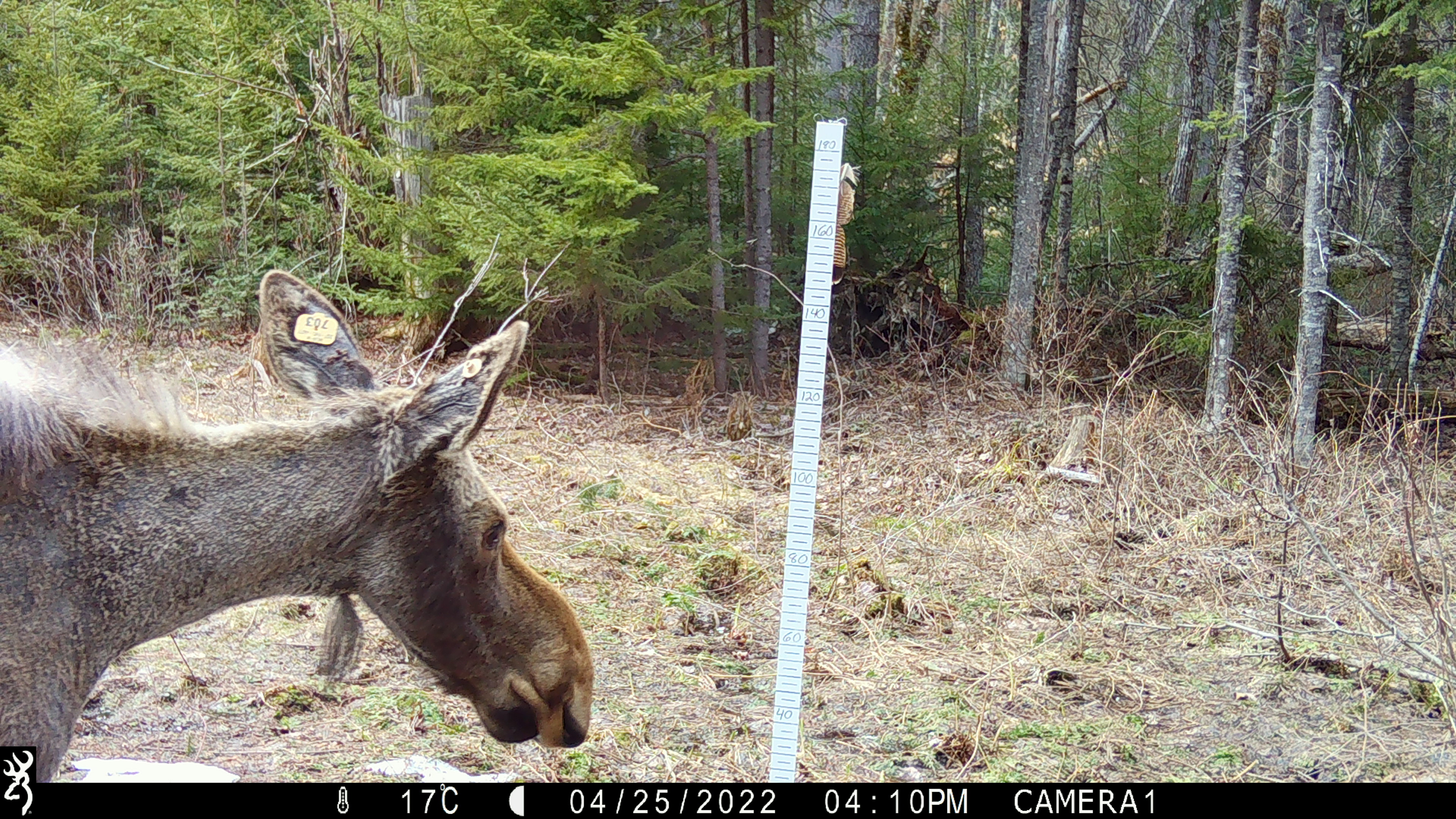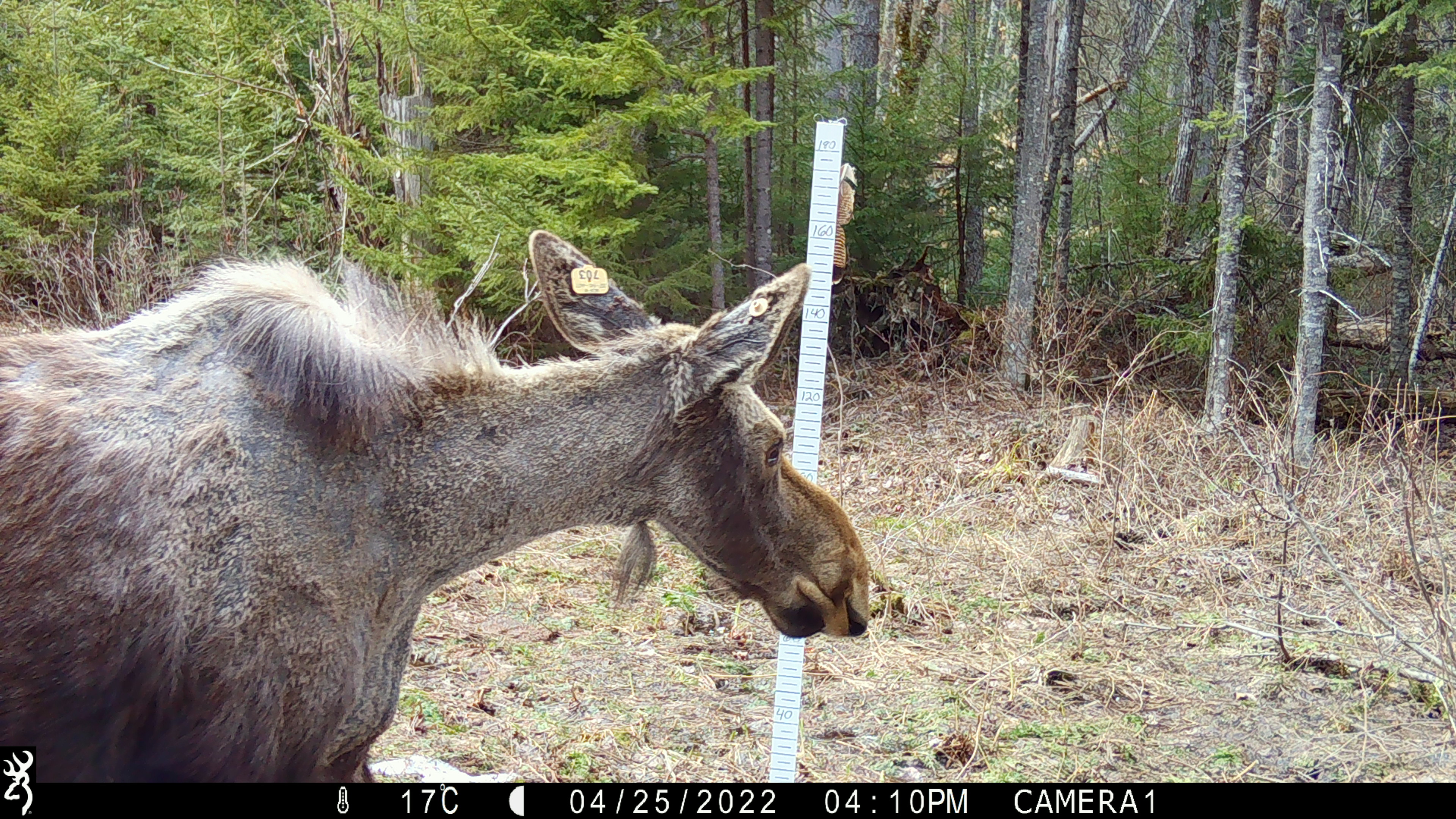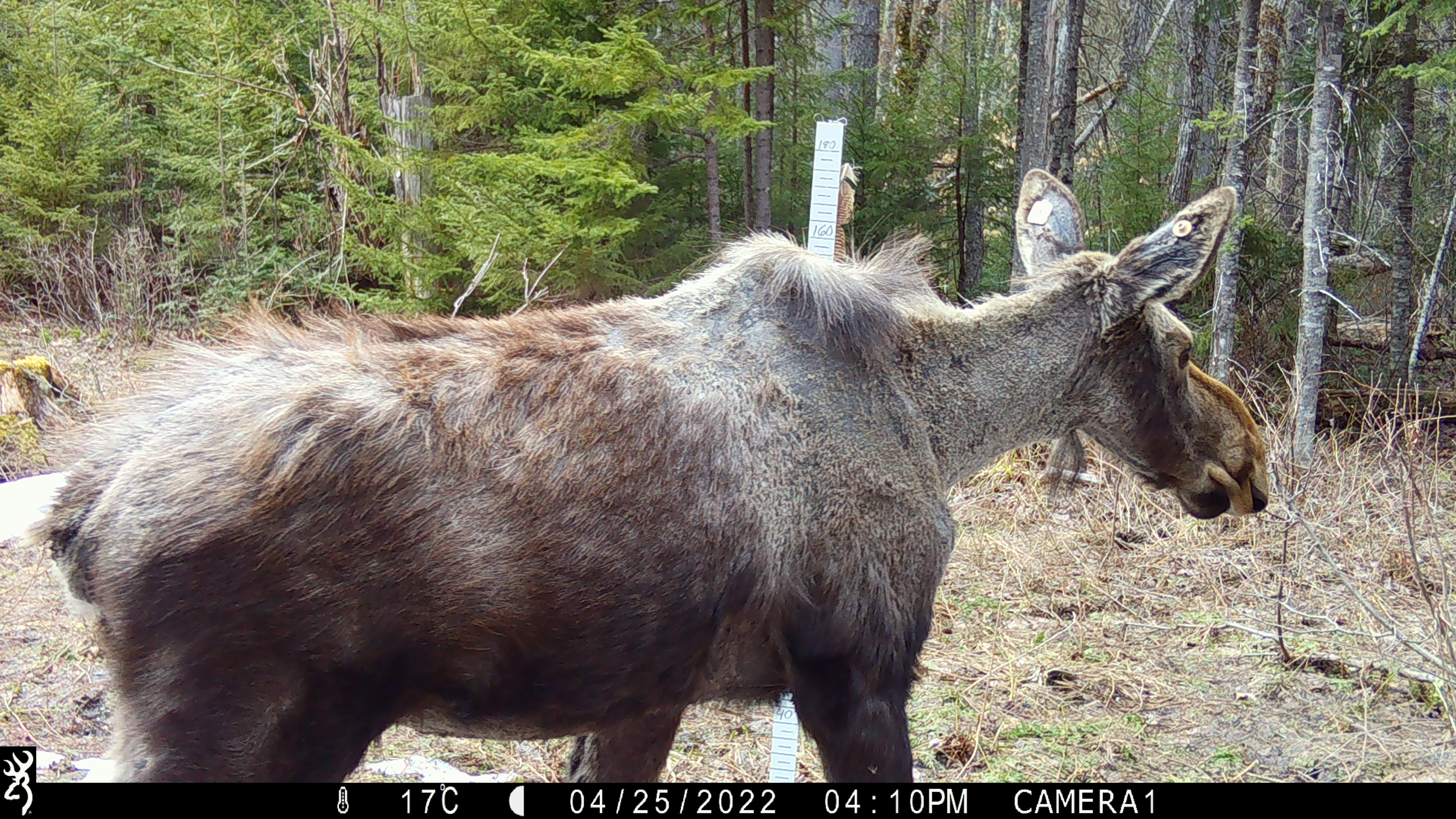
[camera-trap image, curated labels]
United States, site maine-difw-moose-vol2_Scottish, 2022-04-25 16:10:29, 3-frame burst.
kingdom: Animalia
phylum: Chordata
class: Mammalia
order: Artiodactyla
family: Cervidae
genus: Alces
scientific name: Alces alces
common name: moose